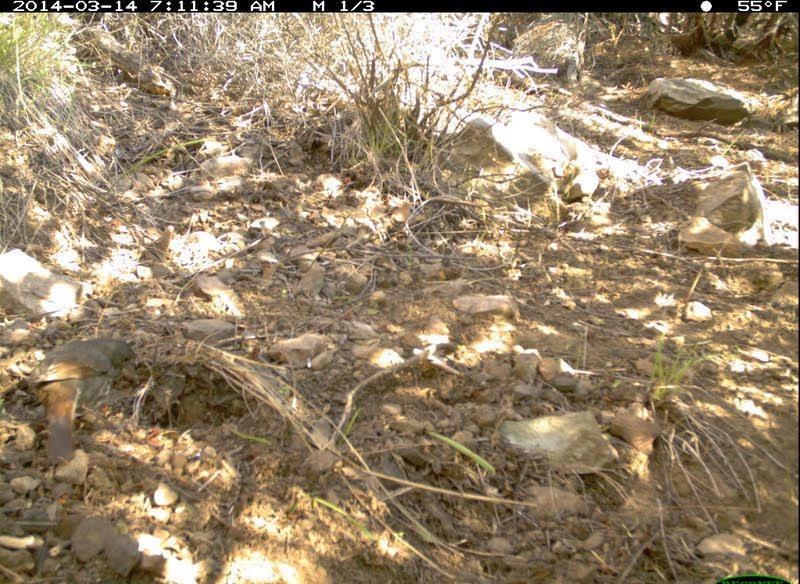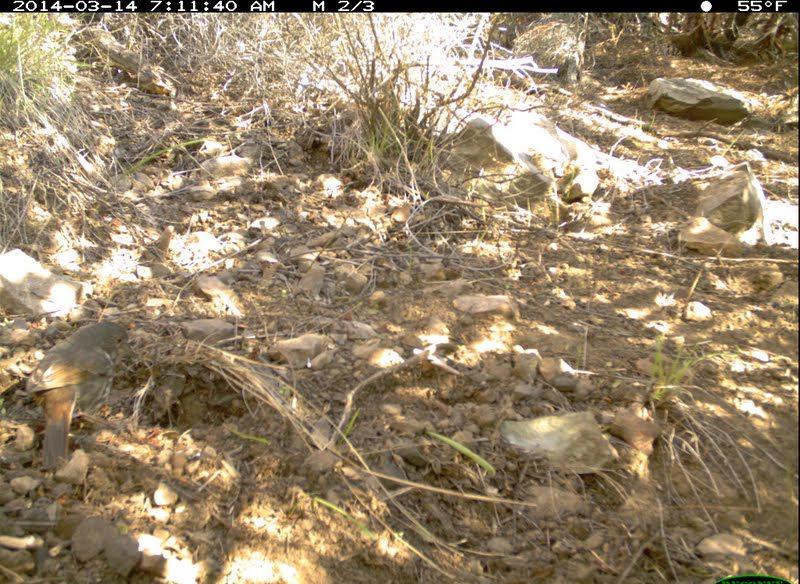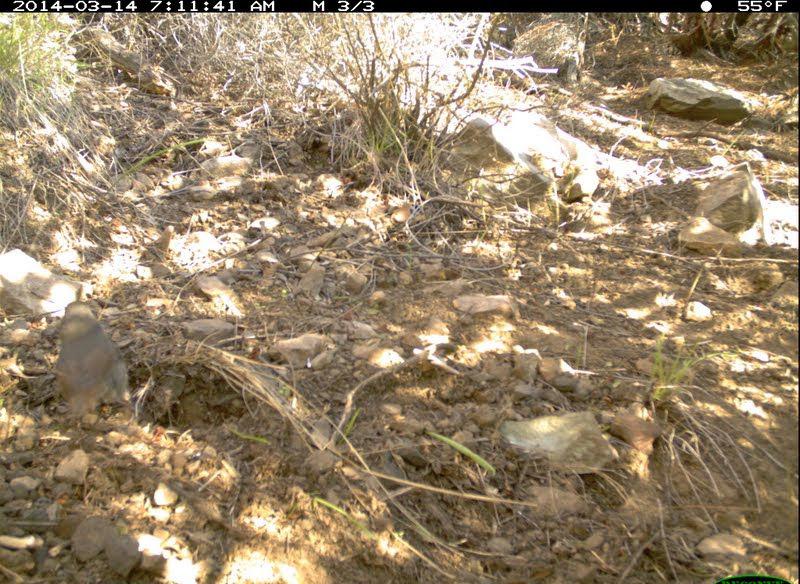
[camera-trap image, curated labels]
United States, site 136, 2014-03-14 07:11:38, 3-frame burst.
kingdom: Animalia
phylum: Chordata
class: Aves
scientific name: Aves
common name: bird